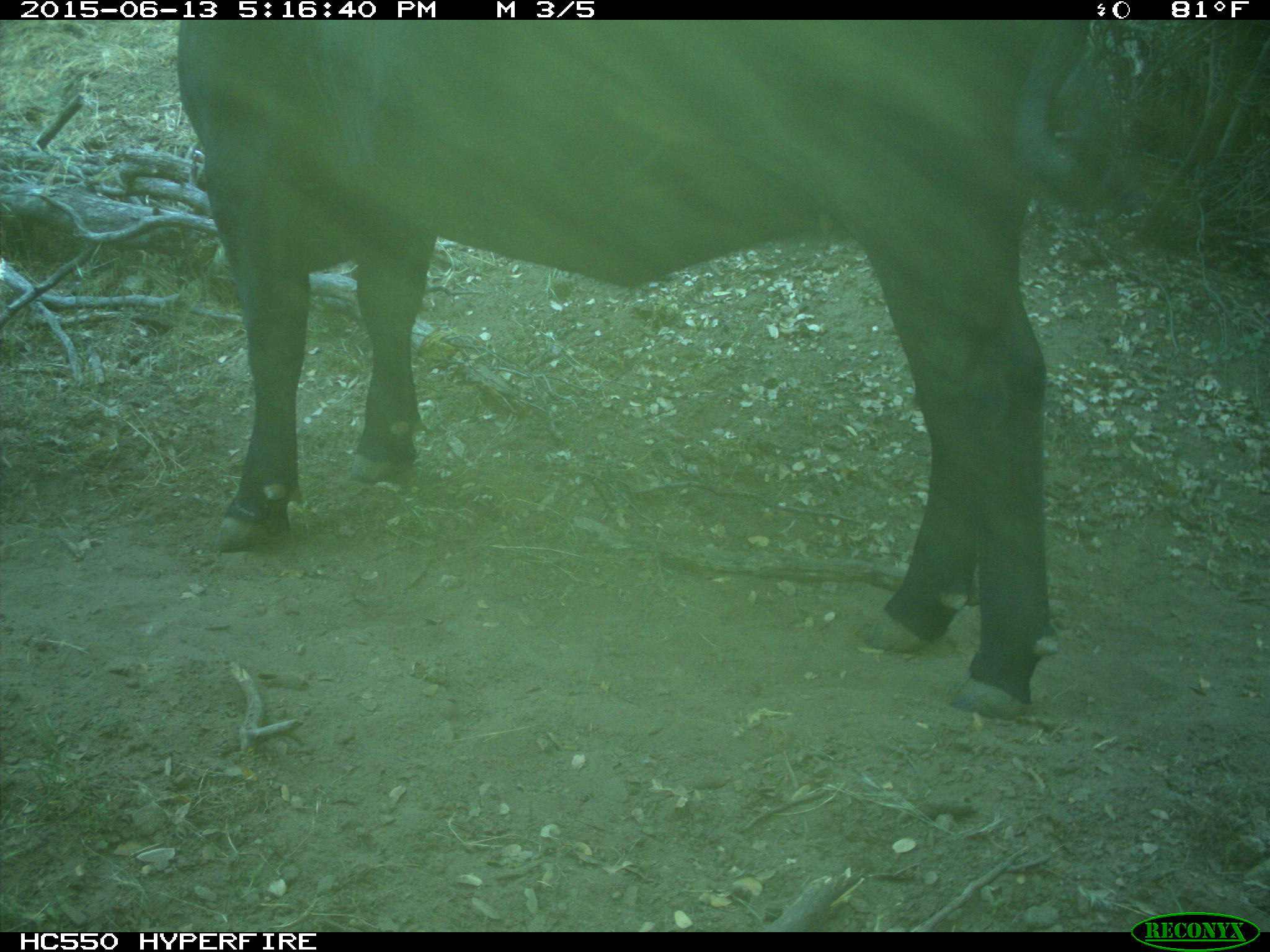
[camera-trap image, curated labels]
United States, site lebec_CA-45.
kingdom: Animalia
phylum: Chordata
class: Mammalia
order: Artiodactyla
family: Bovidae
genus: Bos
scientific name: Bos taurus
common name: domestic cow